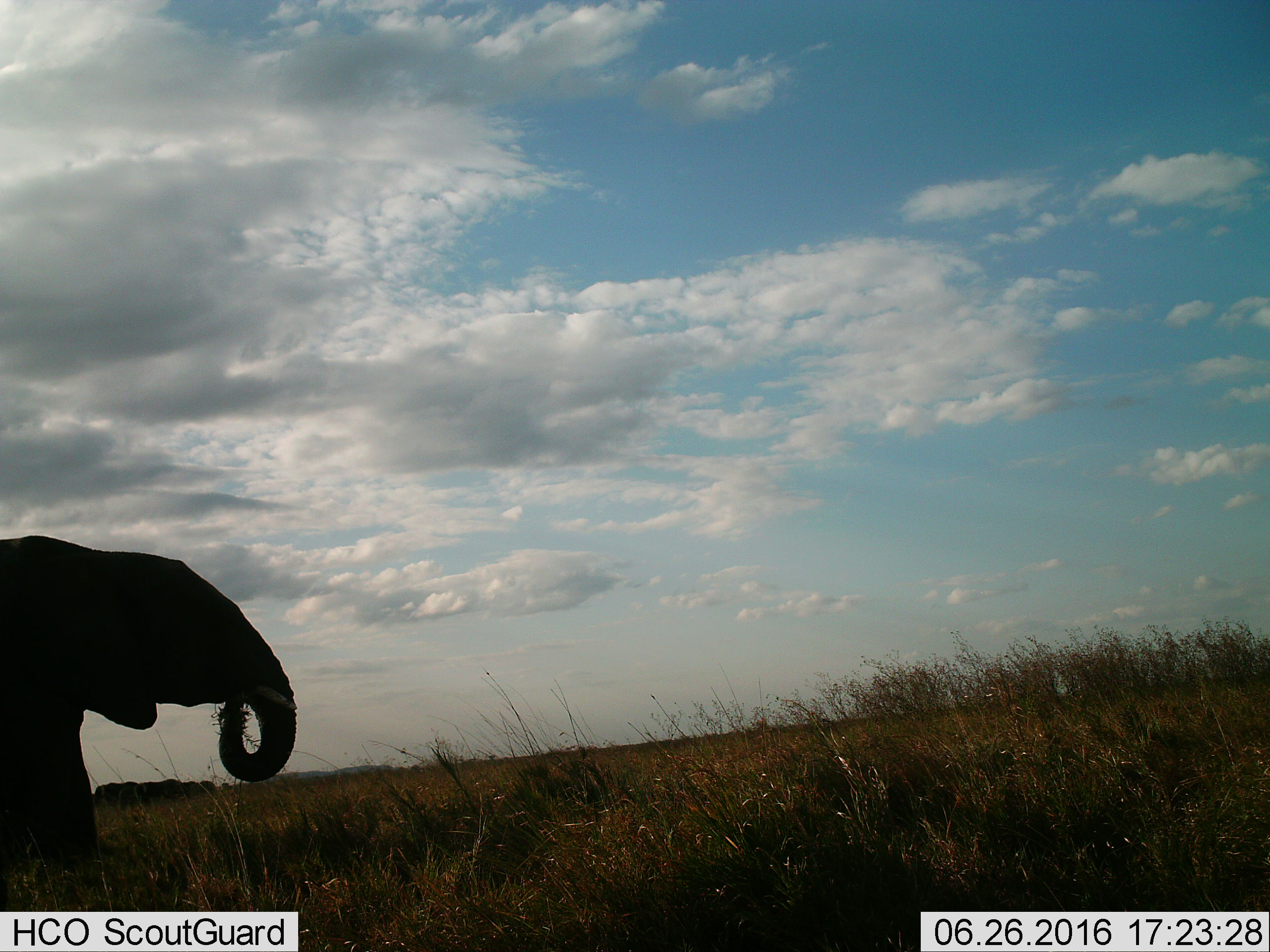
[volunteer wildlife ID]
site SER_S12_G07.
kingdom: Animalia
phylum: Chordata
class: Mammalia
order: Proboscidea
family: Elephantidae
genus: Loxodonta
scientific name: Loxodonta africana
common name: african bush elephant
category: elephant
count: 1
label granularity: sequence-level